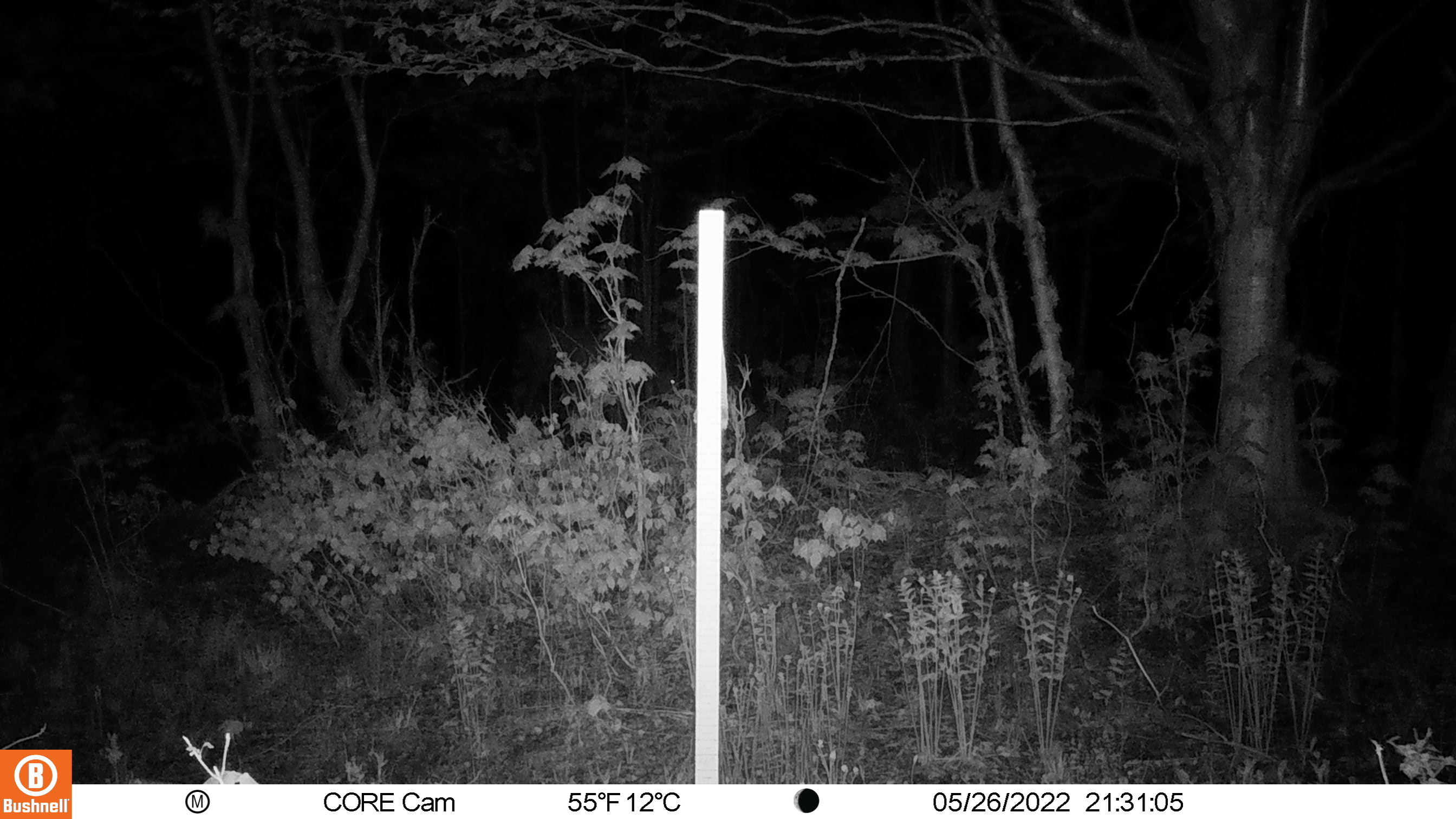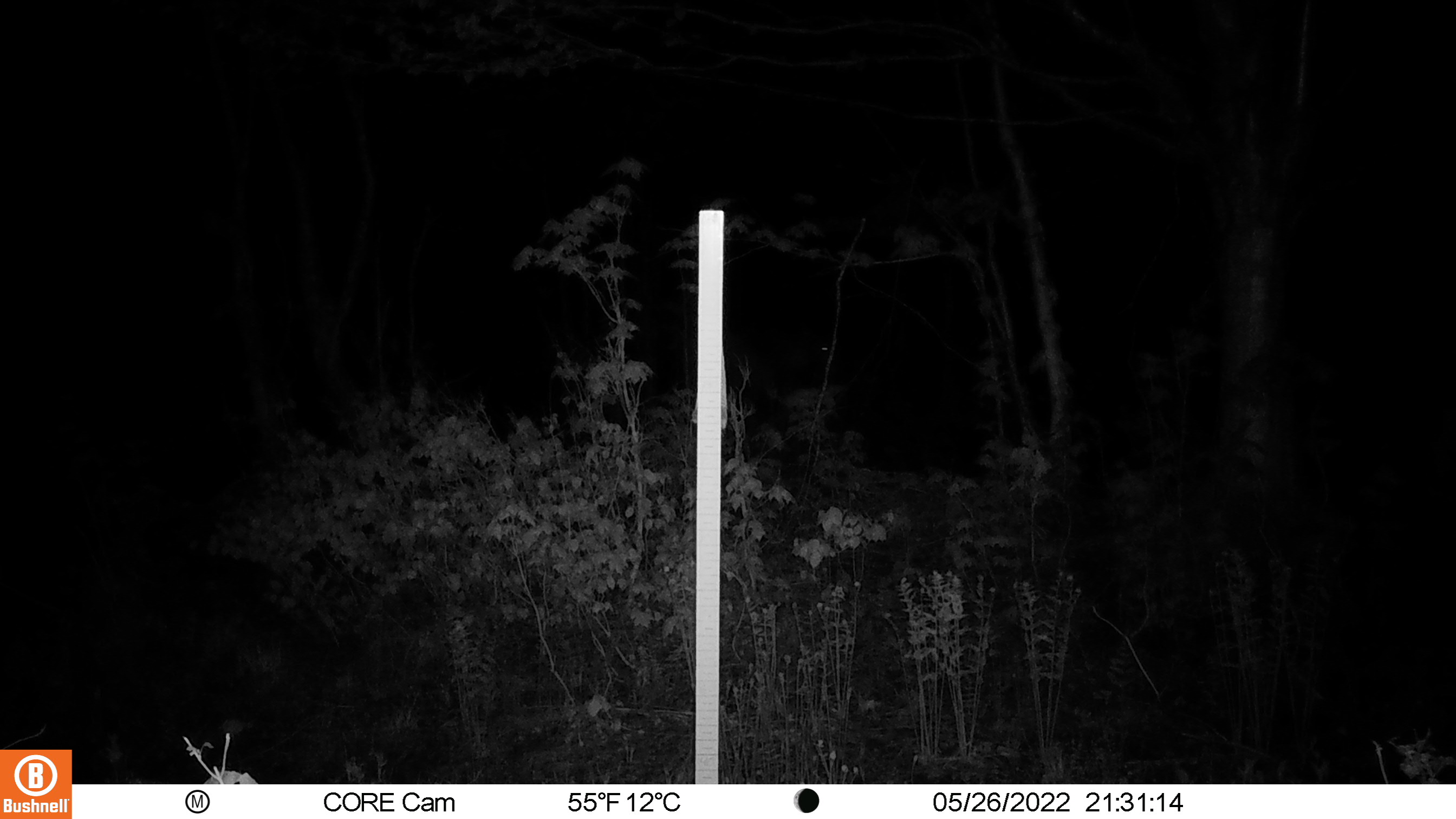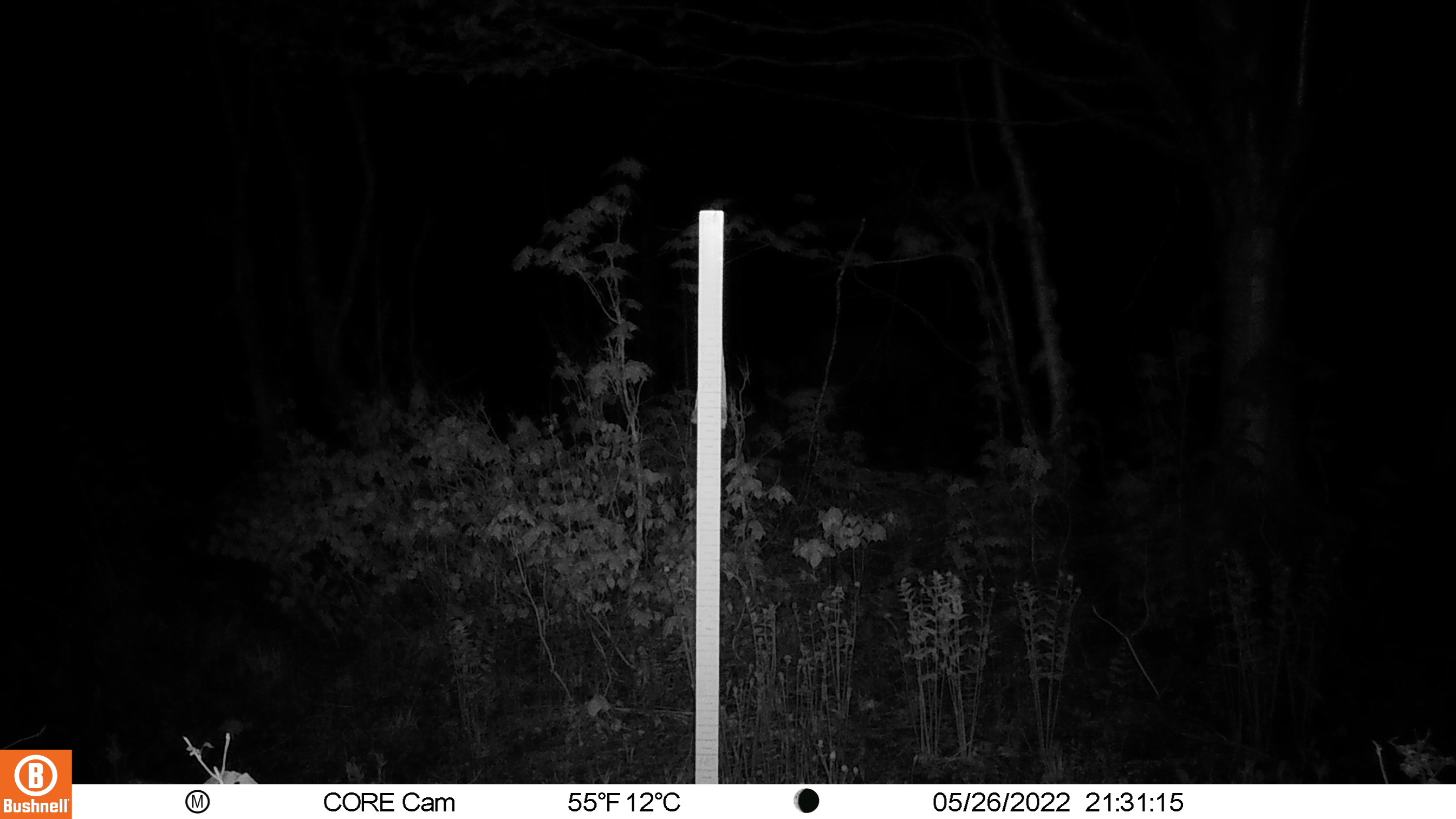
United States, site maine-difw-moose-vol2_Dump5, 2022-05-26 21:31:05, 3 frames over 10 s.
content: unidentified animal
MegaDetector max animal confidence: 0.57